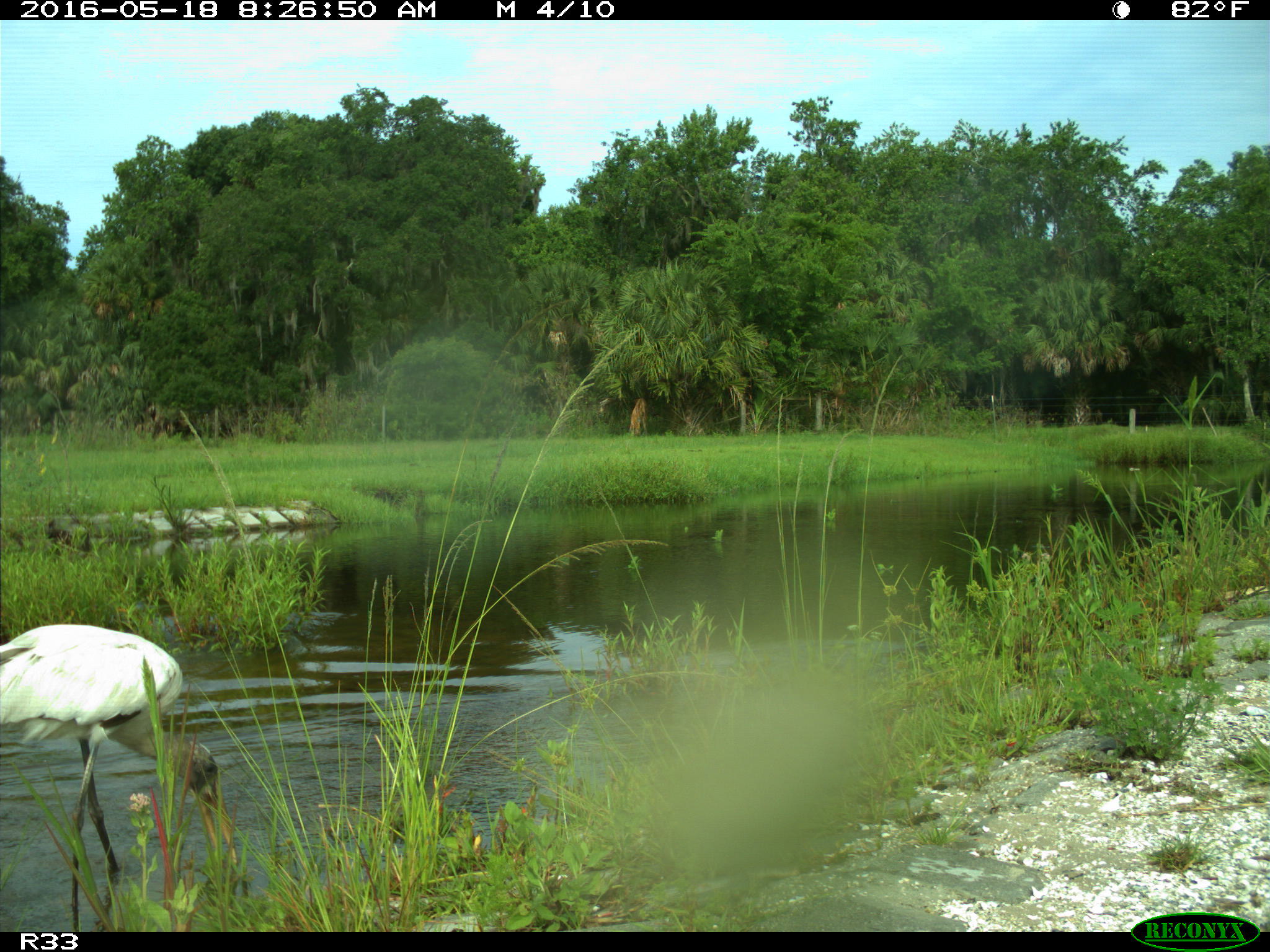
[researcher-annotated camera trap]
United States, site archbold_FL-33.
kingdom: Animalia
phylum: Chordata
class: Aves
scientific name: Aves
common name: birds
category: unidentified bird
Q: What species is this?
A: Unidentified bird (birds) (Aves).